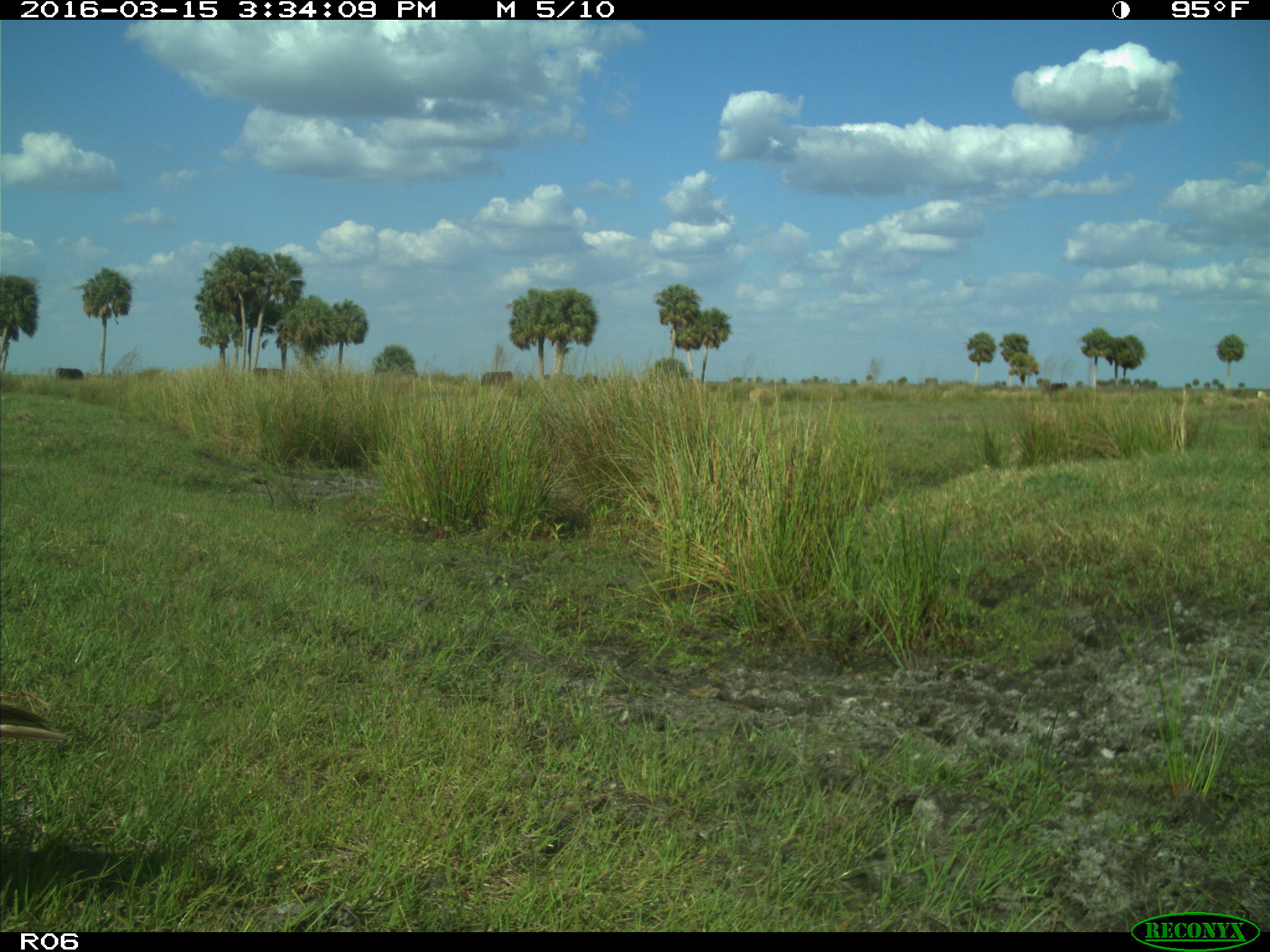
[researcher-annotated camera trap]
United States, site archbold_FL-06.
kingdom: Animalia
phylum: Chordata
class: Mammalia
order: Artiodactyla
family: Bovidae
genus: Bos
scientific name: Bos taurus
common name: domestic cow